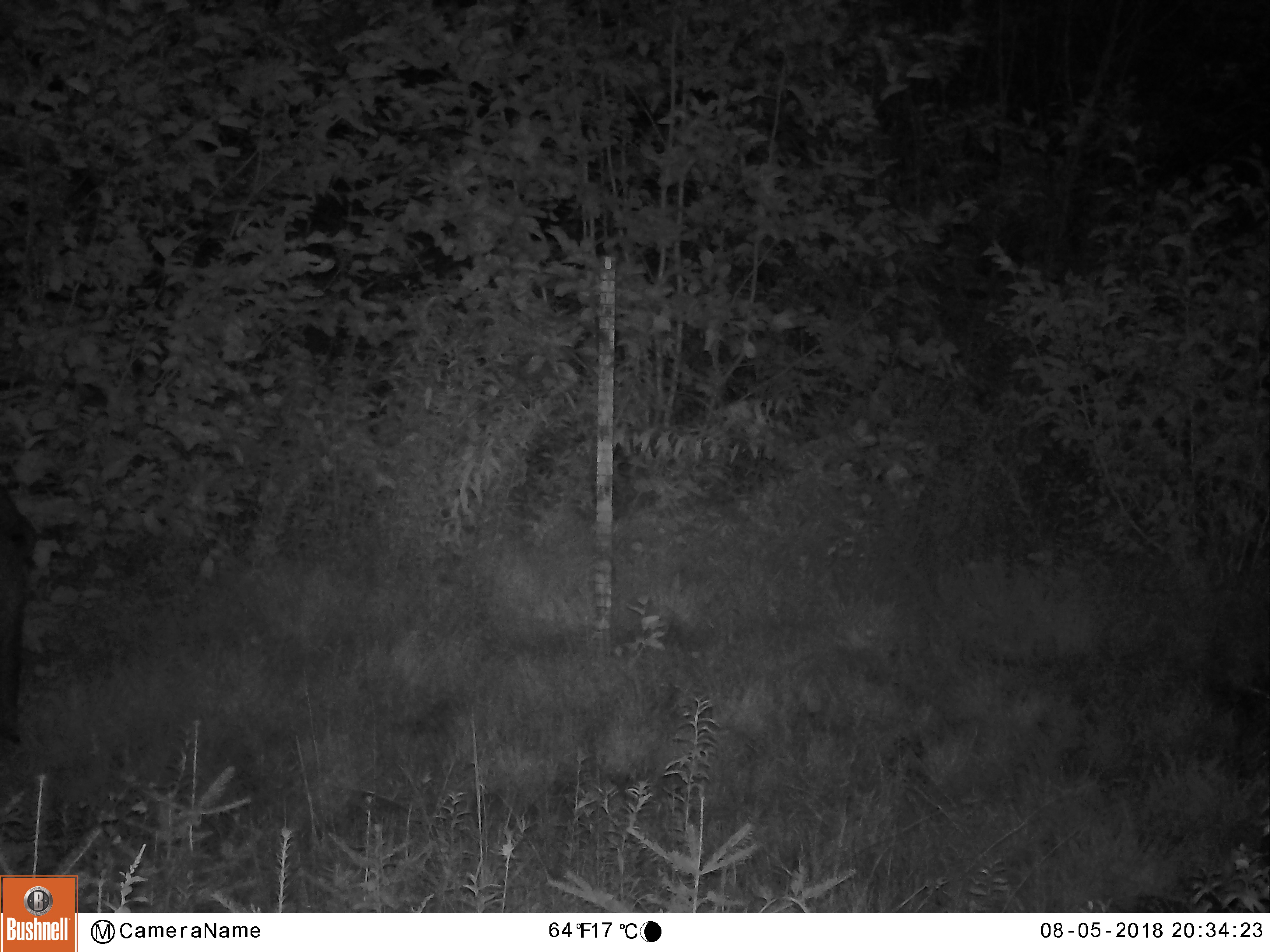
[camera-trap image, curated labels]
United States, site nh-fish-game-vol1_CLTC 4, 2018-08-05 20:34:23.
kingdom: Animalia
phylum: Chordata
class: Mammalia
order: Artiodactyla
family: Cervidae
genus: Alces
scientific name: Alces alces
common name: moose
Moose (Alces alces).